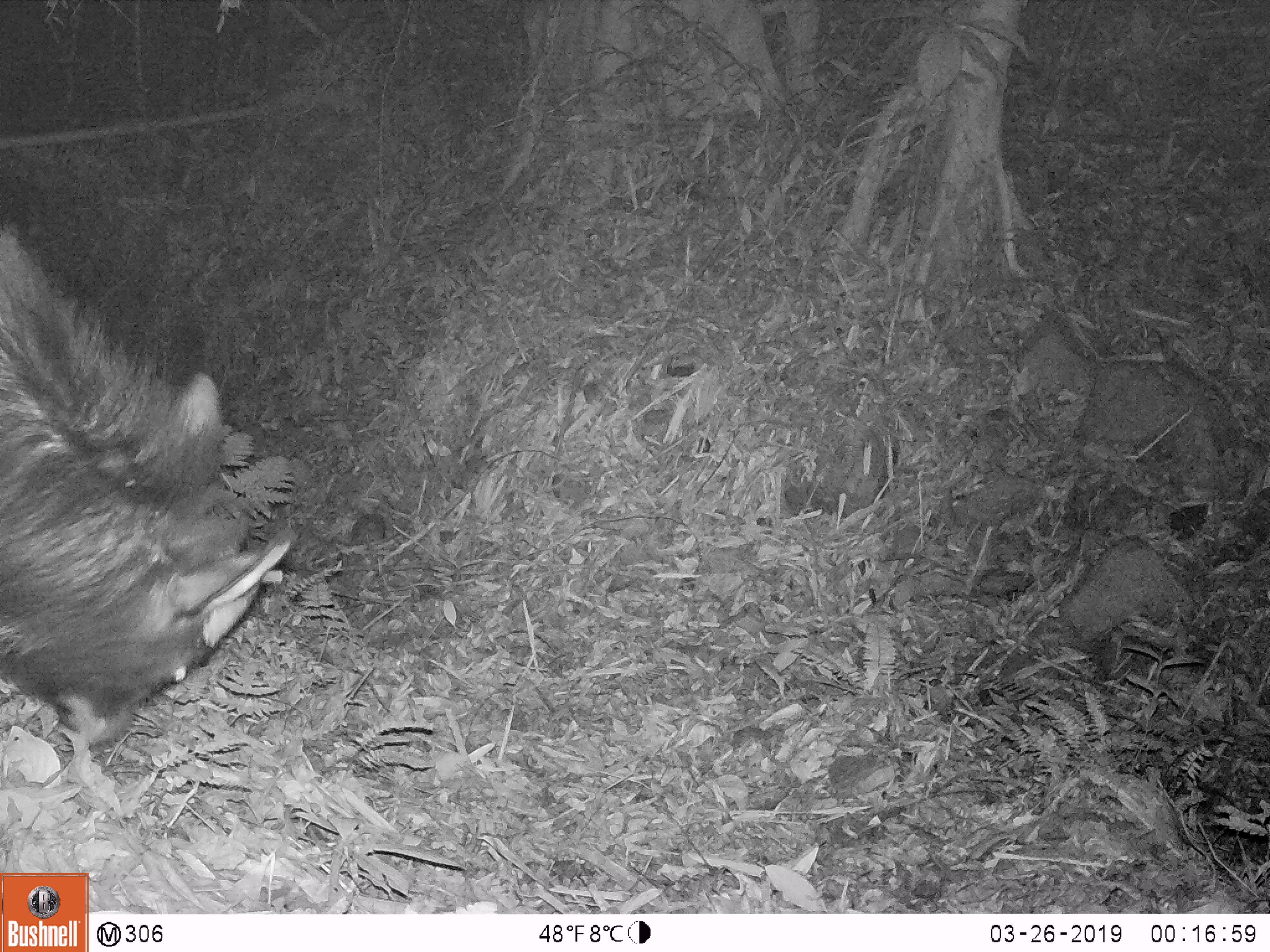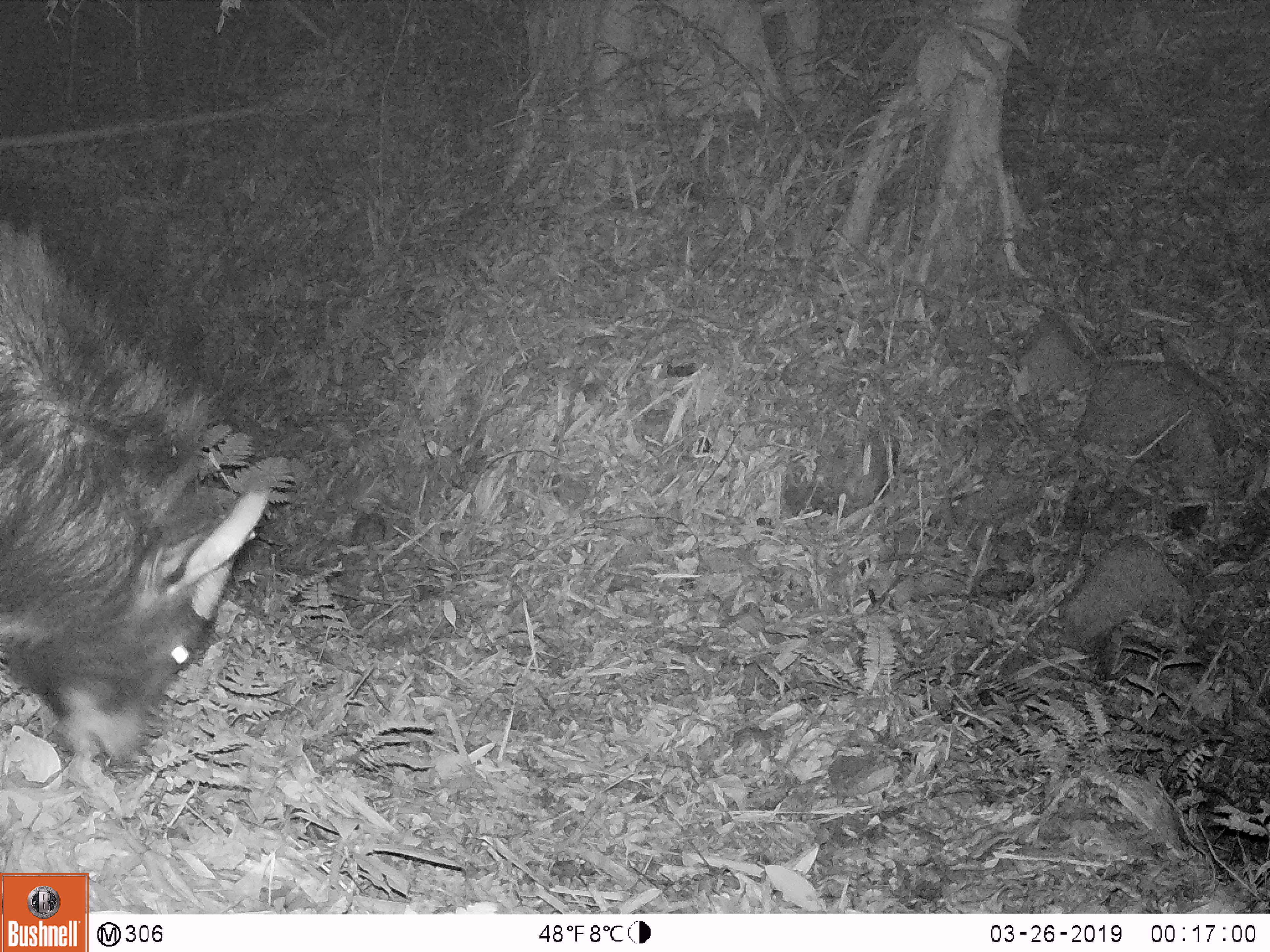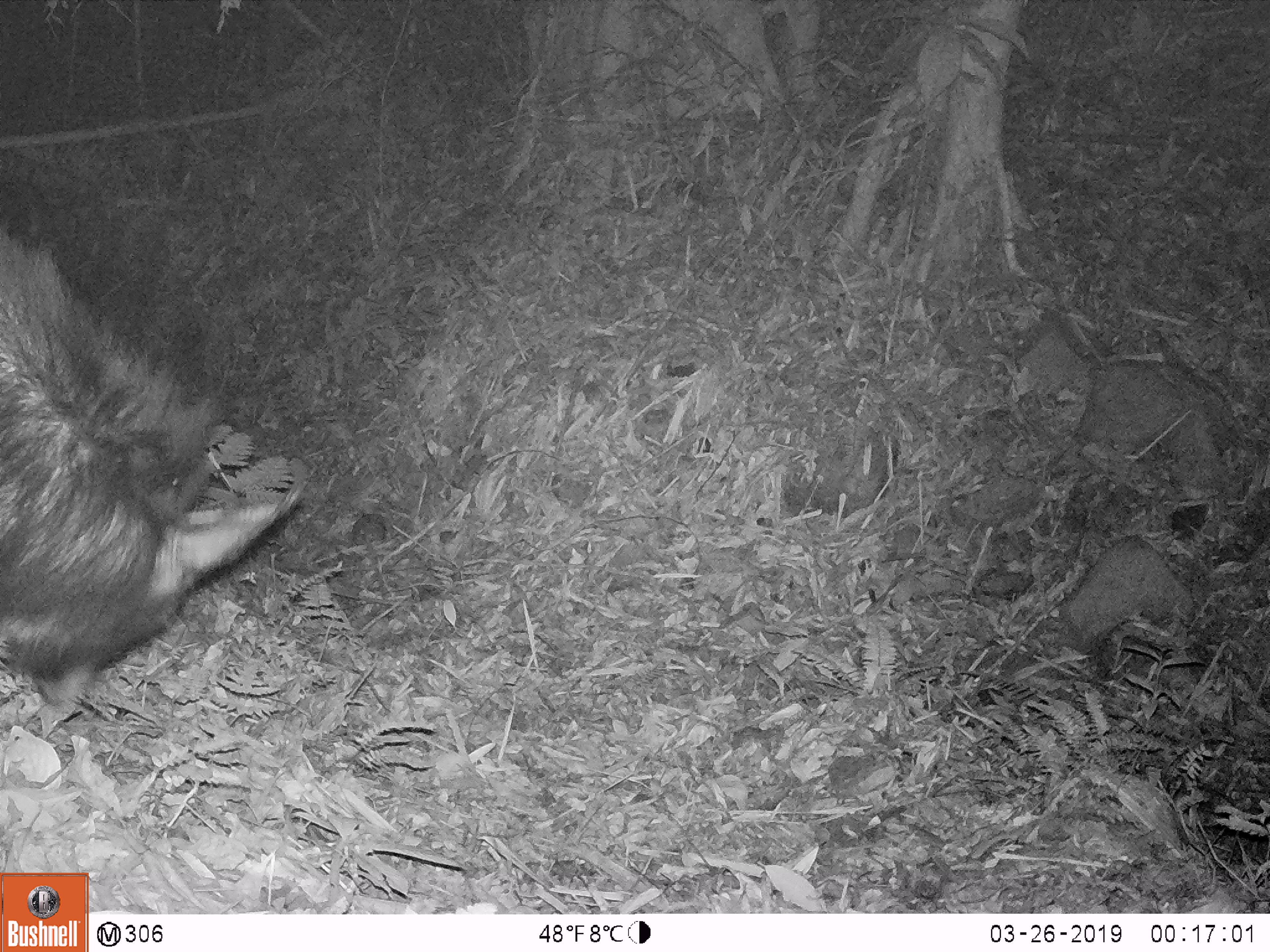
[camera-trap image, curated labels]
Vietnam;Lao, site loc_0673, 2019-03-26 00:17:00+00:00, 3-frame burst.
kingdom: Animalia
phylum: Chordata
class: Mammalia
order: Artiodactyla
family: Bovidae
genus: Capricornis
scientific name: Capricornis sumatraensis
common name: chinese serow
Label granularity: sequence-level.